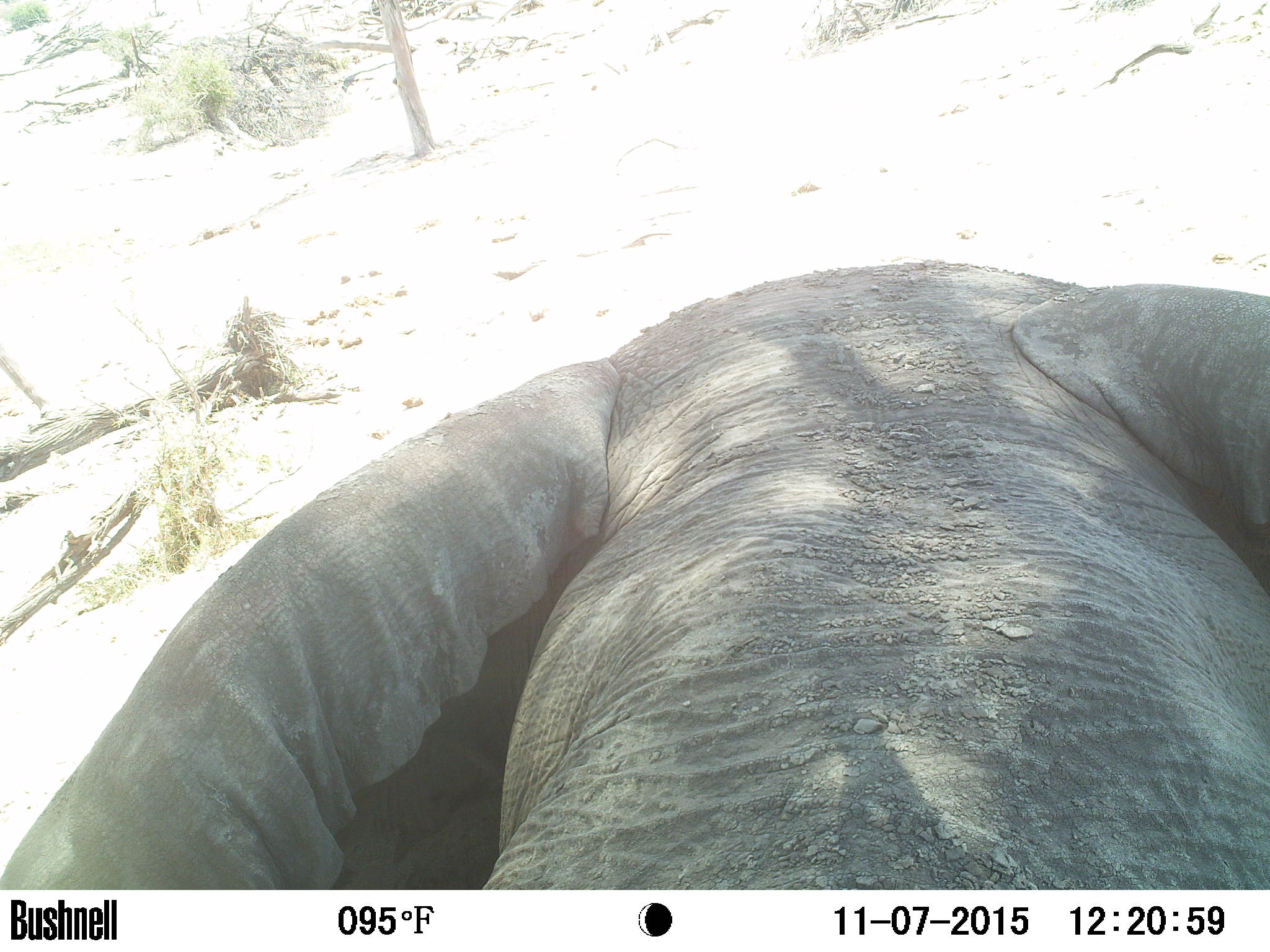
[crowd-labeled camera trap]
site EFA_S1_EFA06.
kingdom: Animalia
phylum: Chordata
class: Mammalia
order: Proboscidea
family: Elephantidae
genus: Loxodonta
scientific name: Loxodonta africana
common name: african bush elephant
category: elephant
Elephant (african bush elephant) (Loxodonta africana), count 1. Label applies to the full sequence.